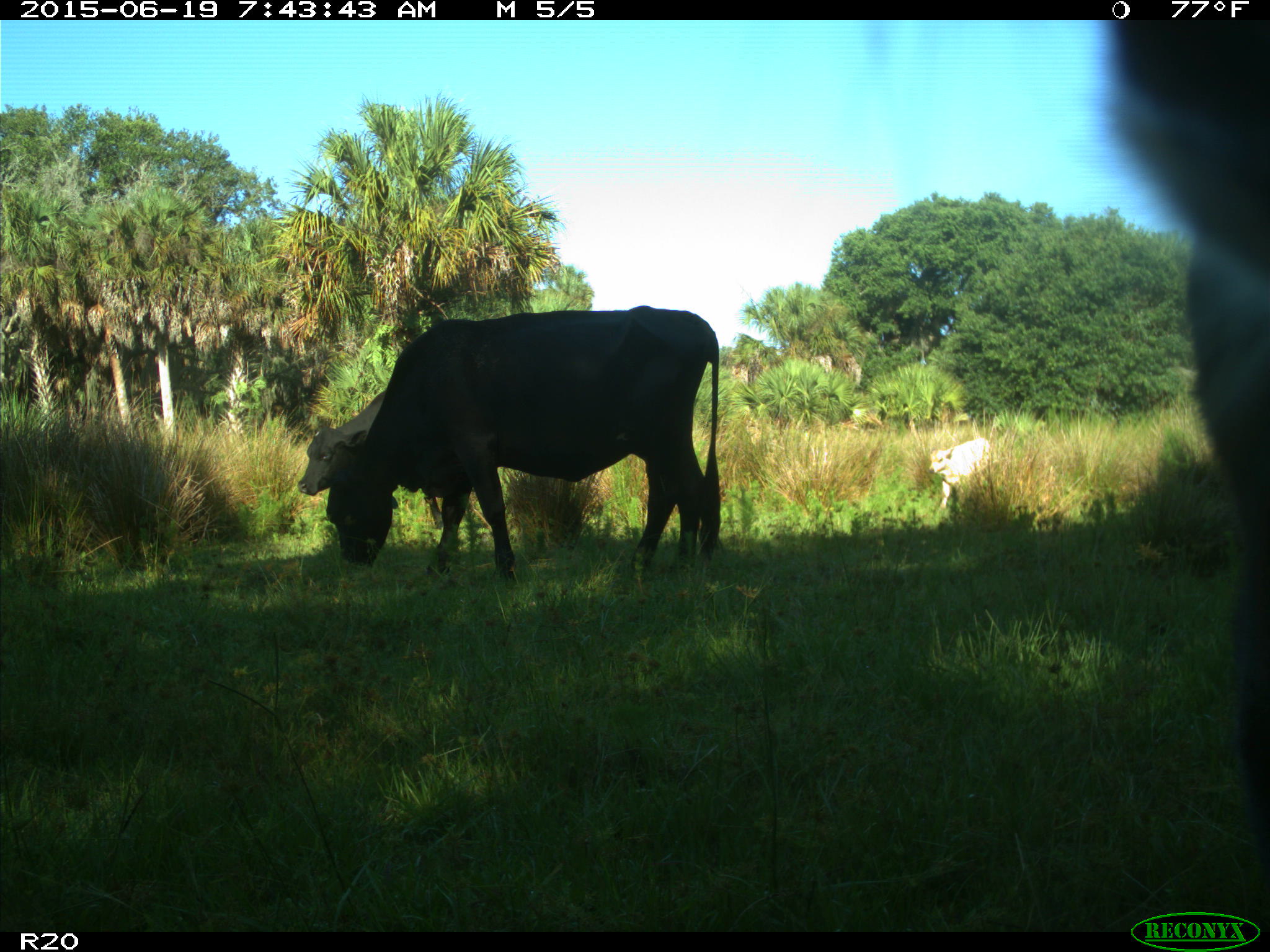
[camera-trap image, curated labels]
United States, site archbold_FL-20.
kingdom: Animalia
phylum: Chordata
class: Mammalia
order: Artiodactyla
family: Bovidae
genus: Bos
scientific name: Bos taurus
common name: domestic cow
Bos taurus (domestic cow).